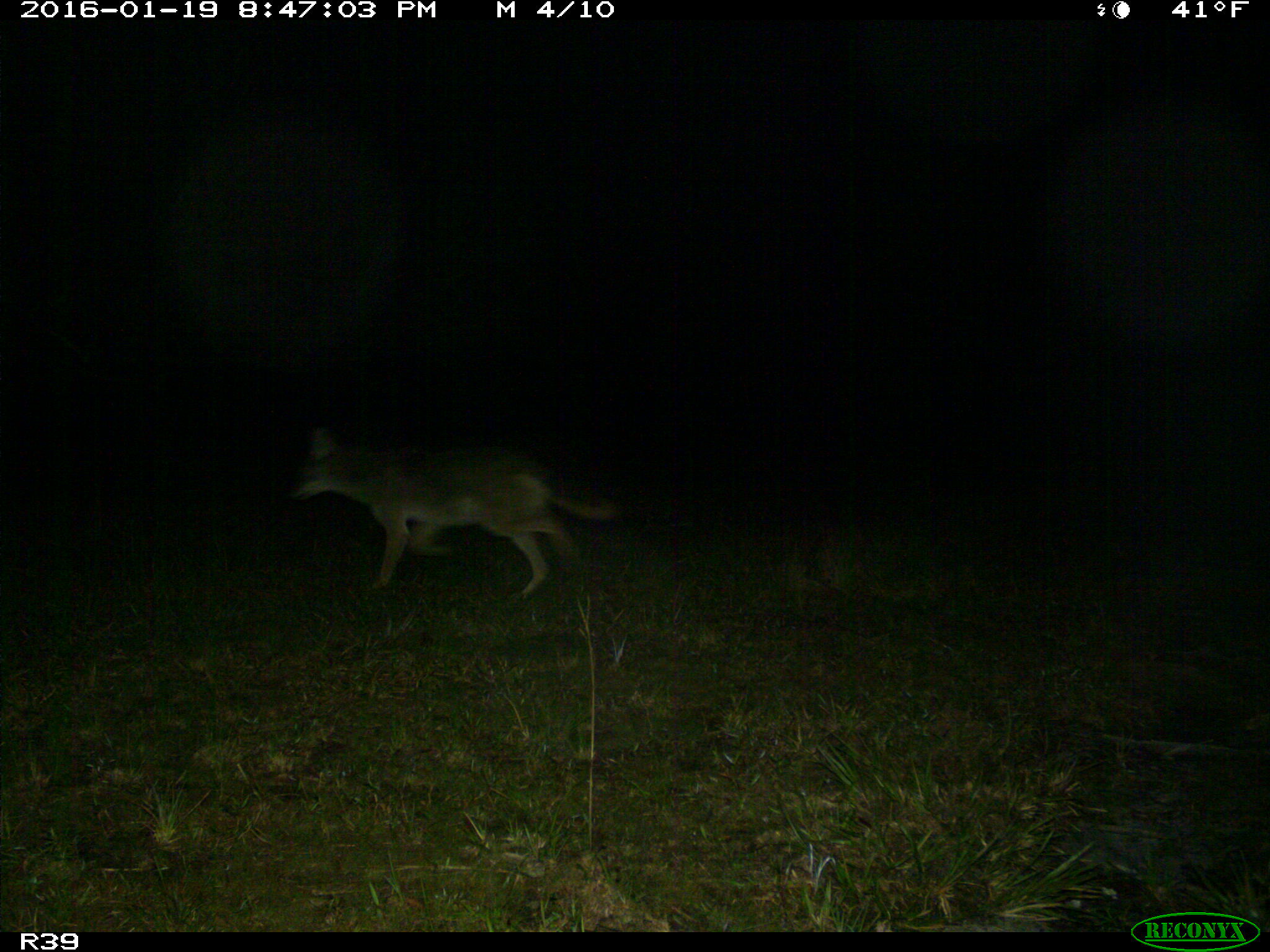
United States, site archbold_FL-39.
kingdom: Animalia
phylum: Chordata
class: Mammalia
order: Carnivora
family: Canidae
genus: Canis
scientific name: Canis latrans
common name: coyote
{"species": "Canis latrans (coyote)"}